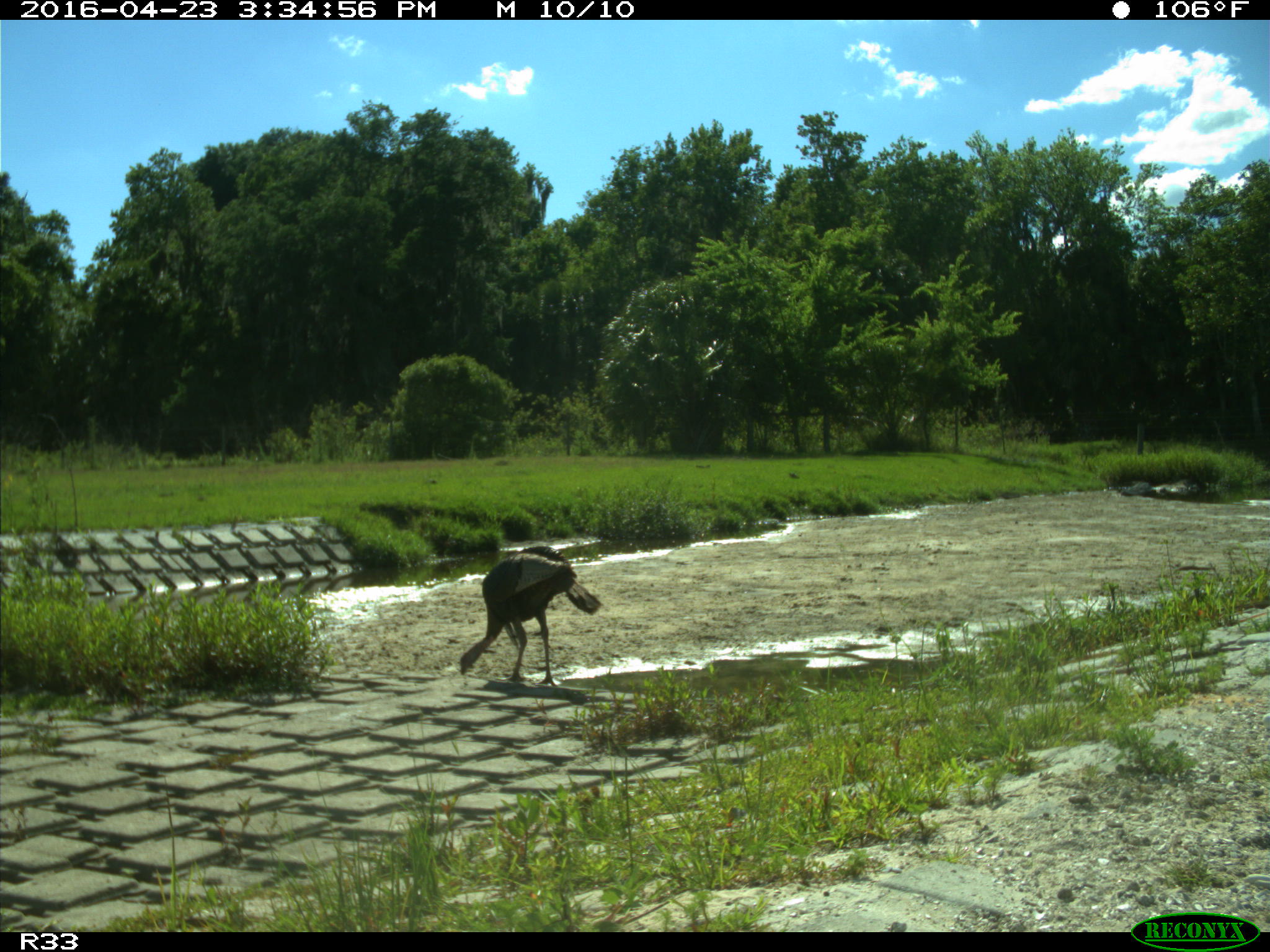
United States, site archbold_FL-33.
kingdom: Animalia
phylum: Chordata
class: Aves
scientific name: Aves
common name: birds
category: unidentified bird